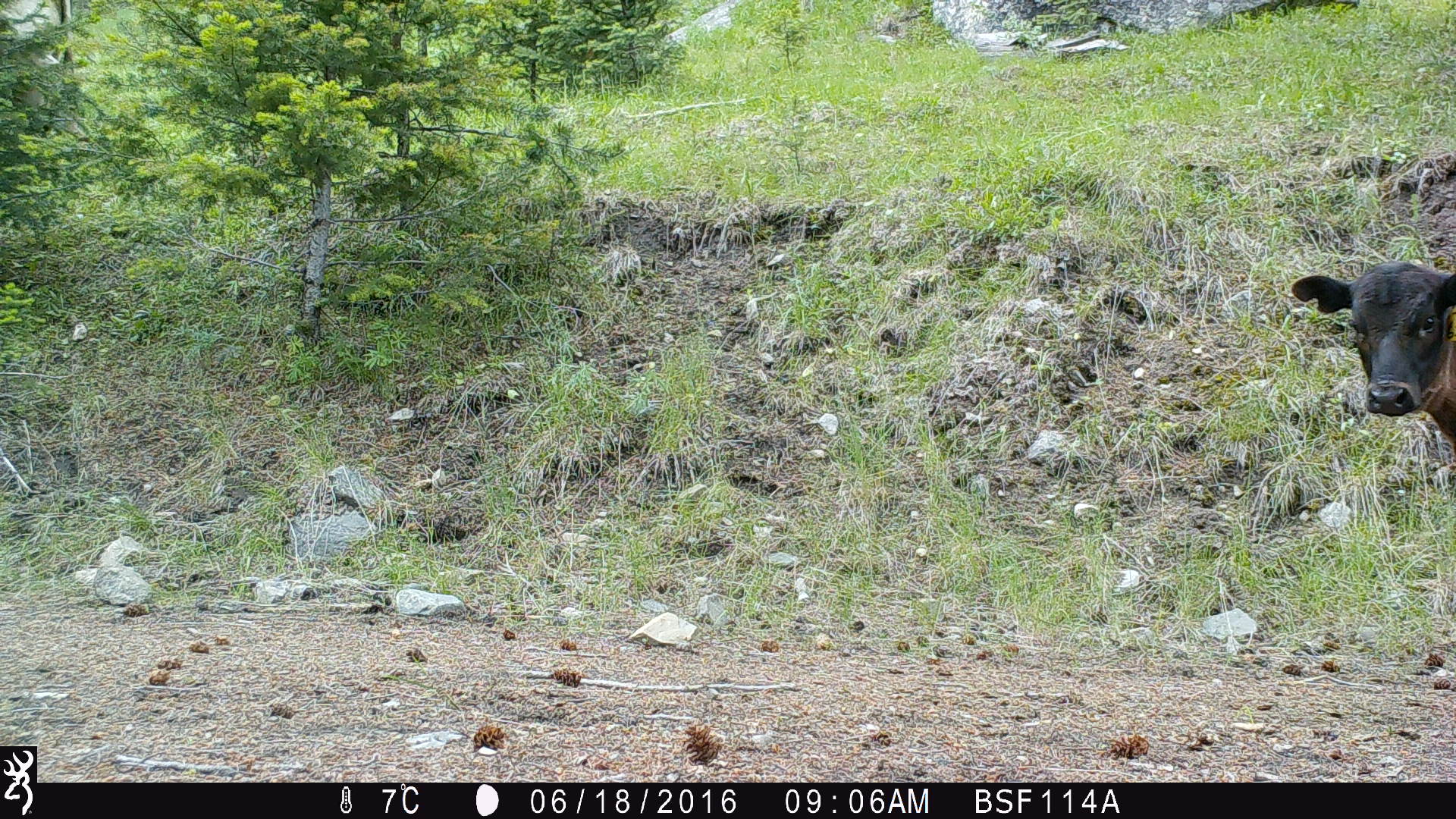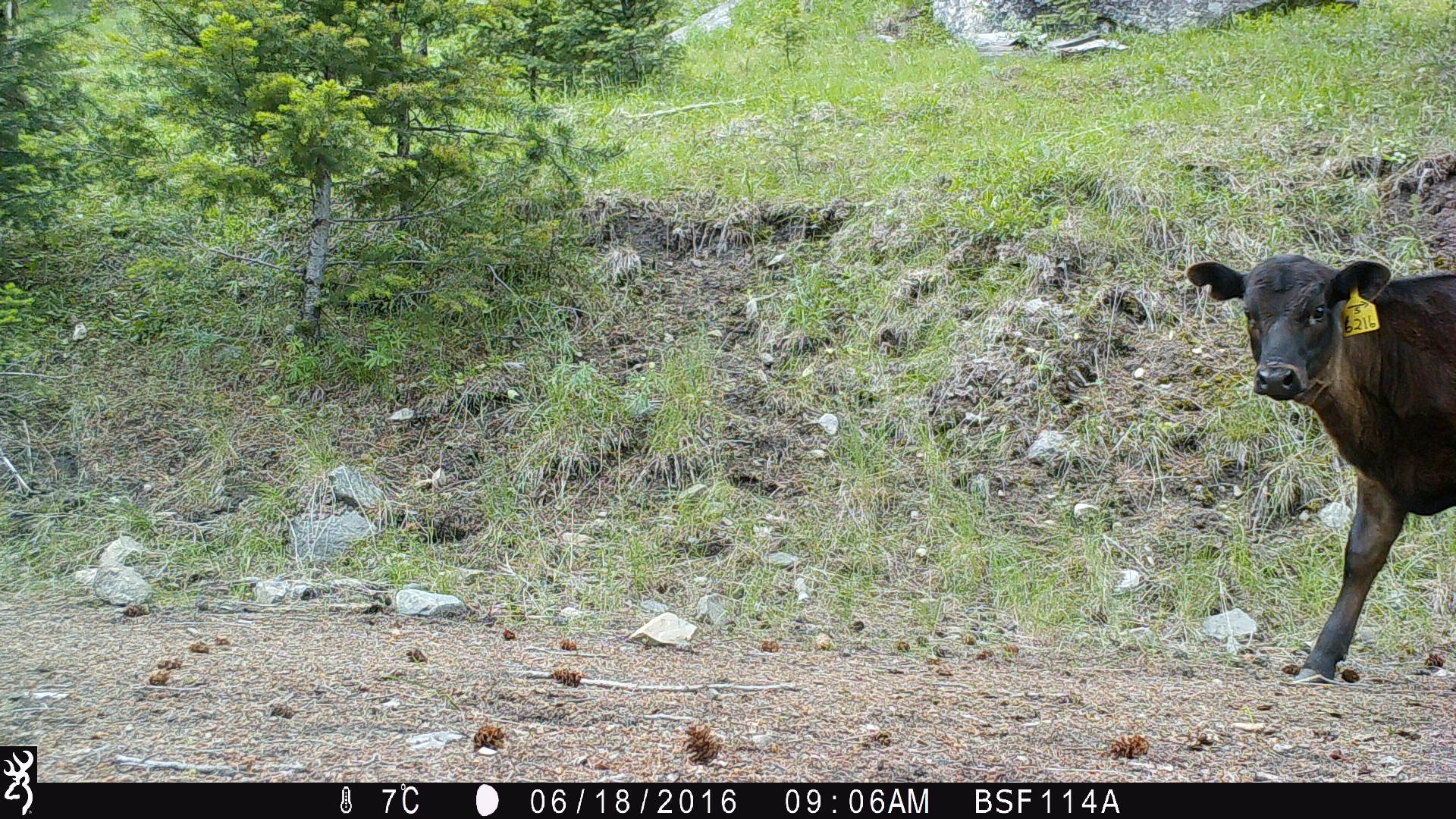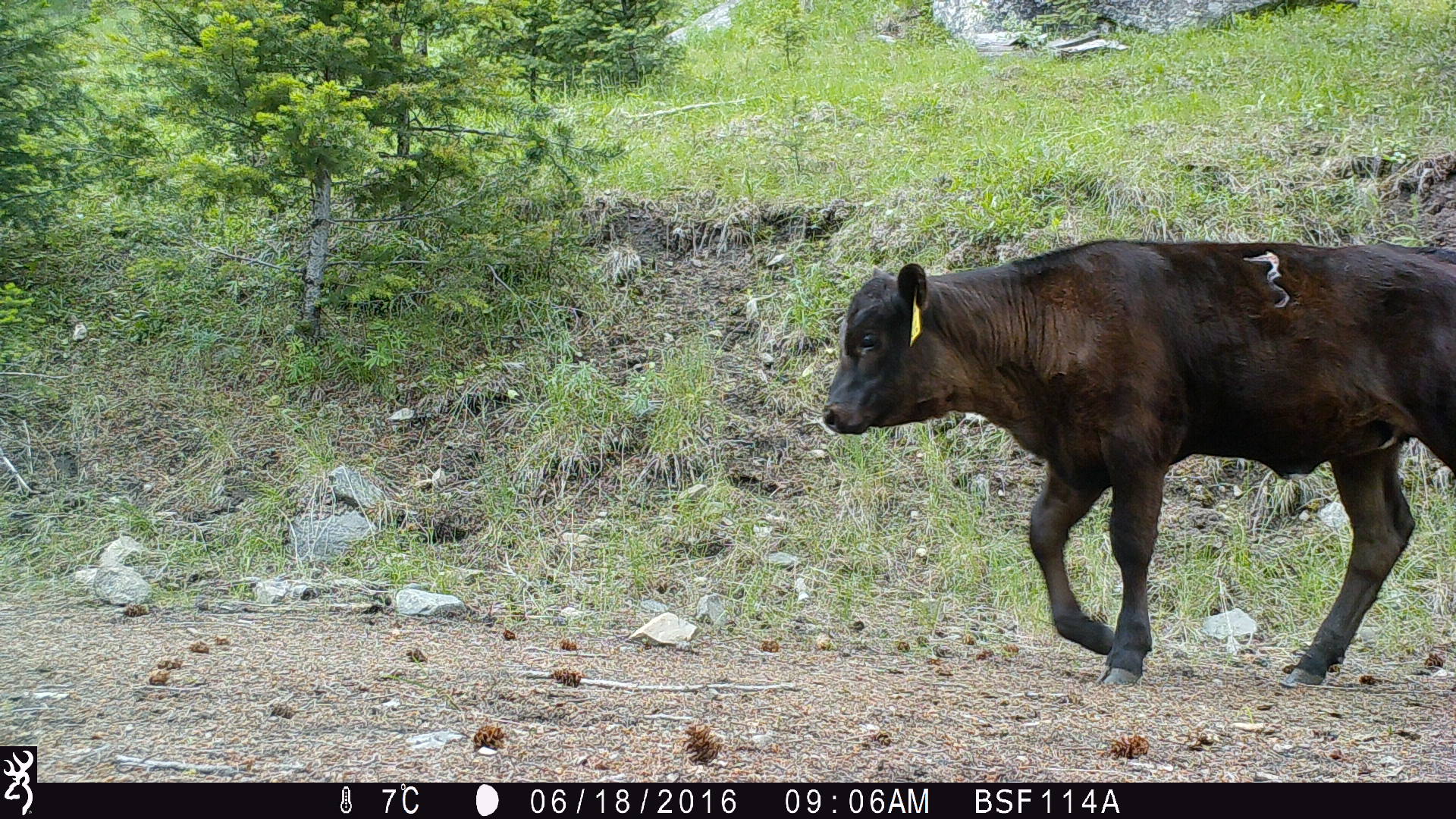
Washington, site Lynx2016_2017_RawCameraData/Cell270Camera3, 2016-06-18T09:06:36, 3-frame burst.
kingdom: Animalia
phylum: Chordata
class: Mammalia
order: Artiodactyla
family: Bovidae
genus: Bos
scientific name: Bos taurus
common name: domestic cattle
Domestic cattle (Bos taurus). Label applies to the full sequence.